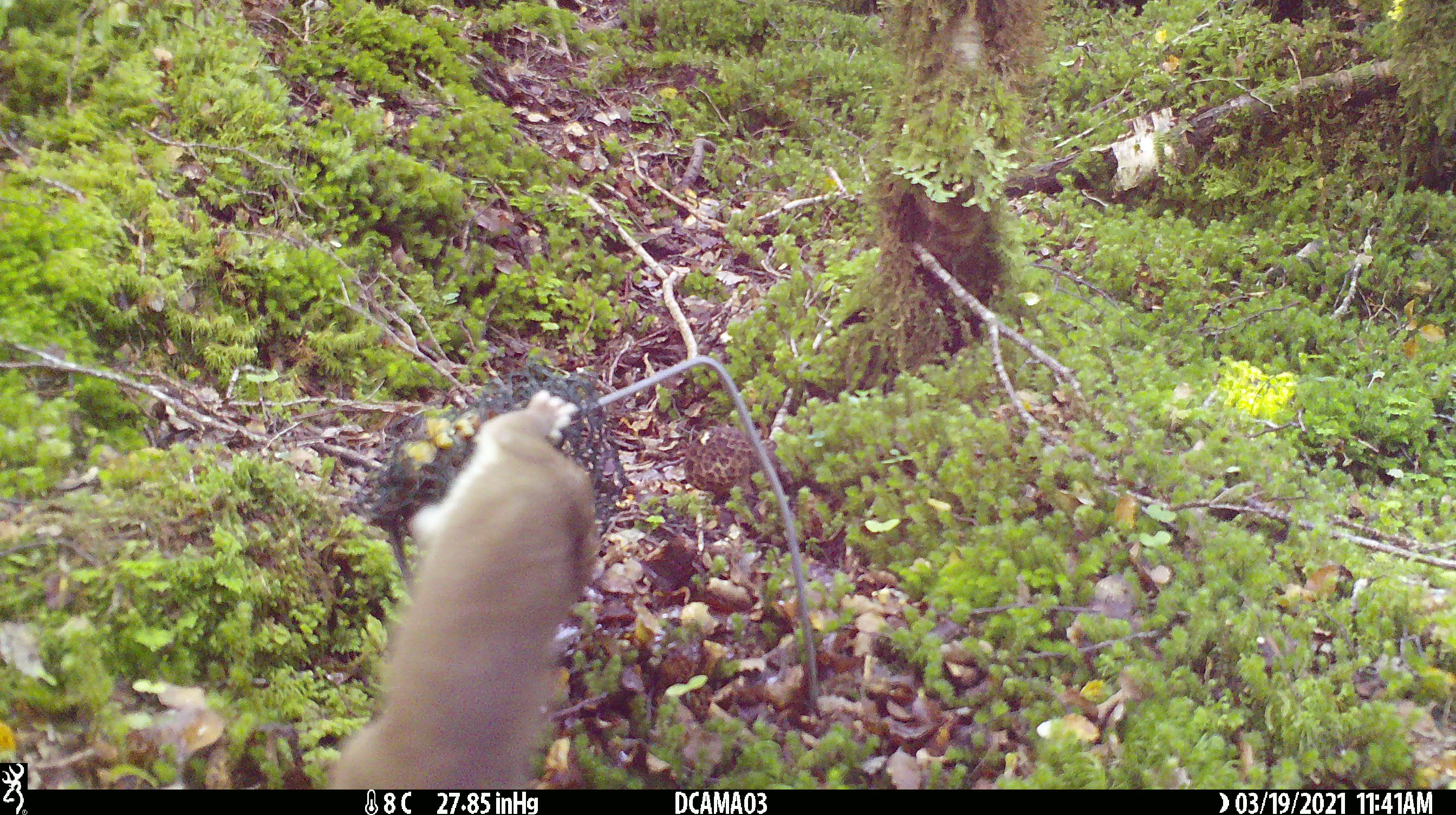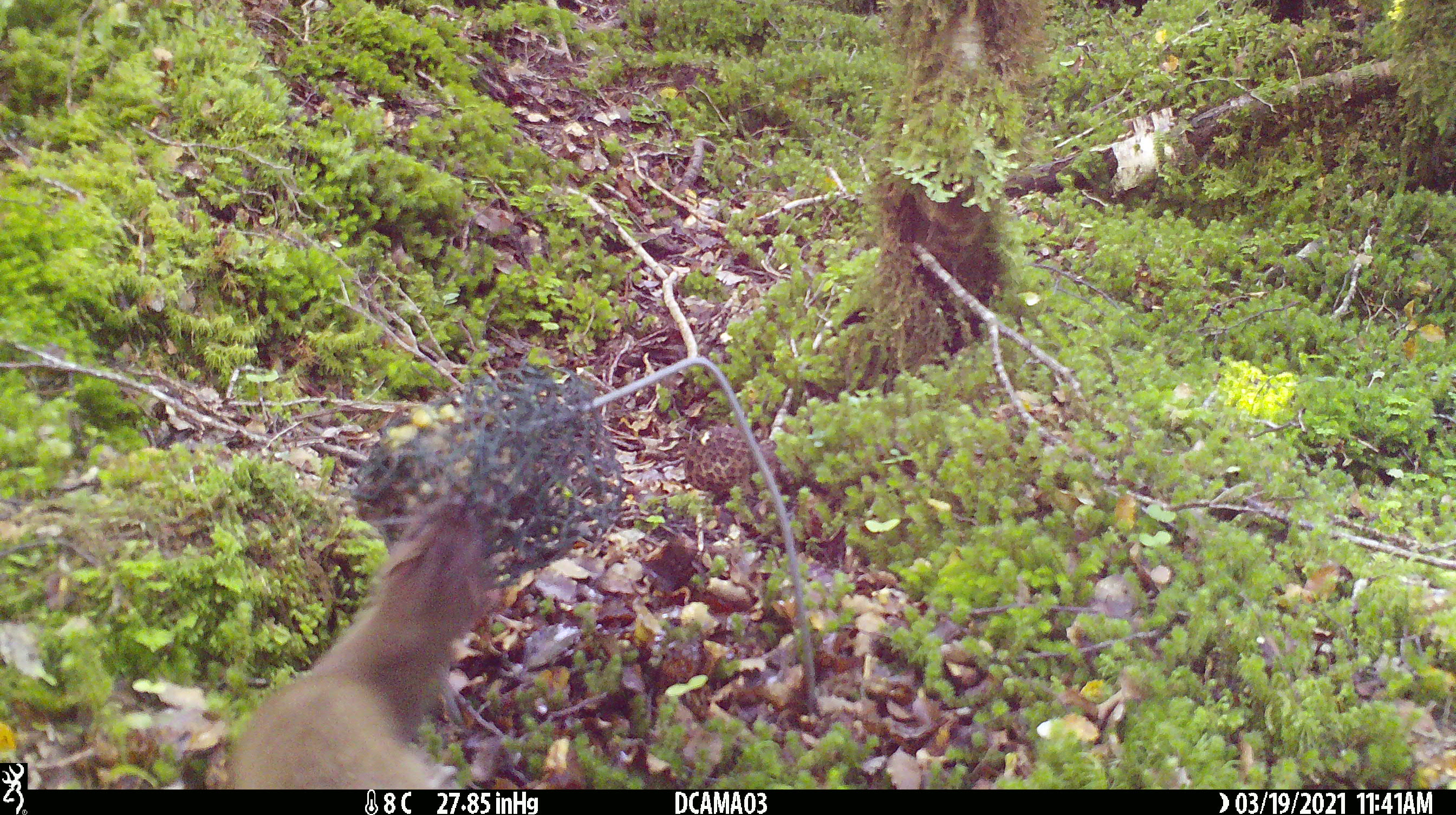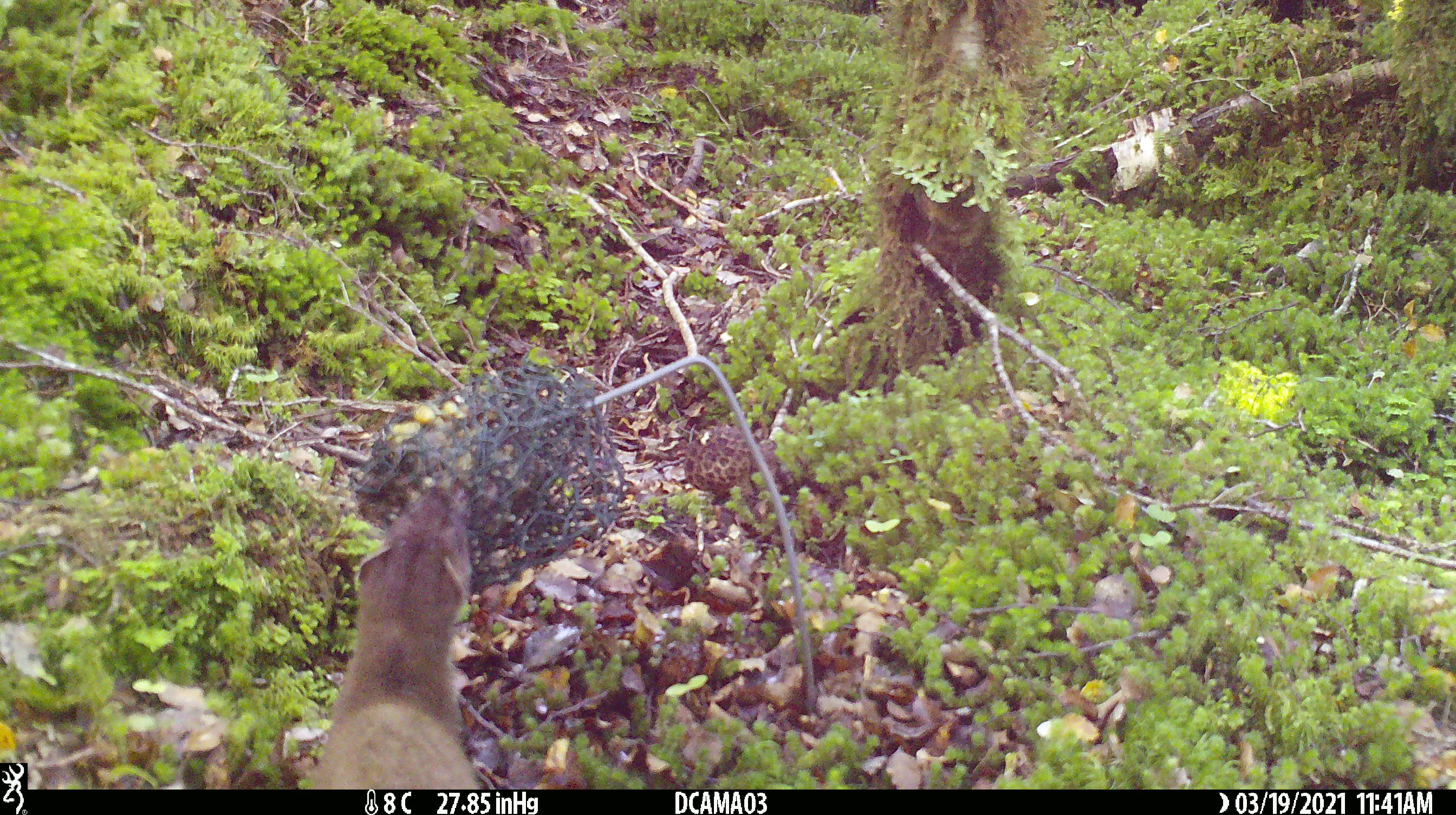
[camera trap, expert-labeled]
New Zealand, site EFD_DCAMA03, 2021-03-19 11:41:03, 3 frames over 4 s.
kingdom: Animalia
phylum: Chordata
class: Mammalia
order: Carnivora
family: Mustelidae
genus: Mustela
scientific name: Mustela erminea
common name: stoat